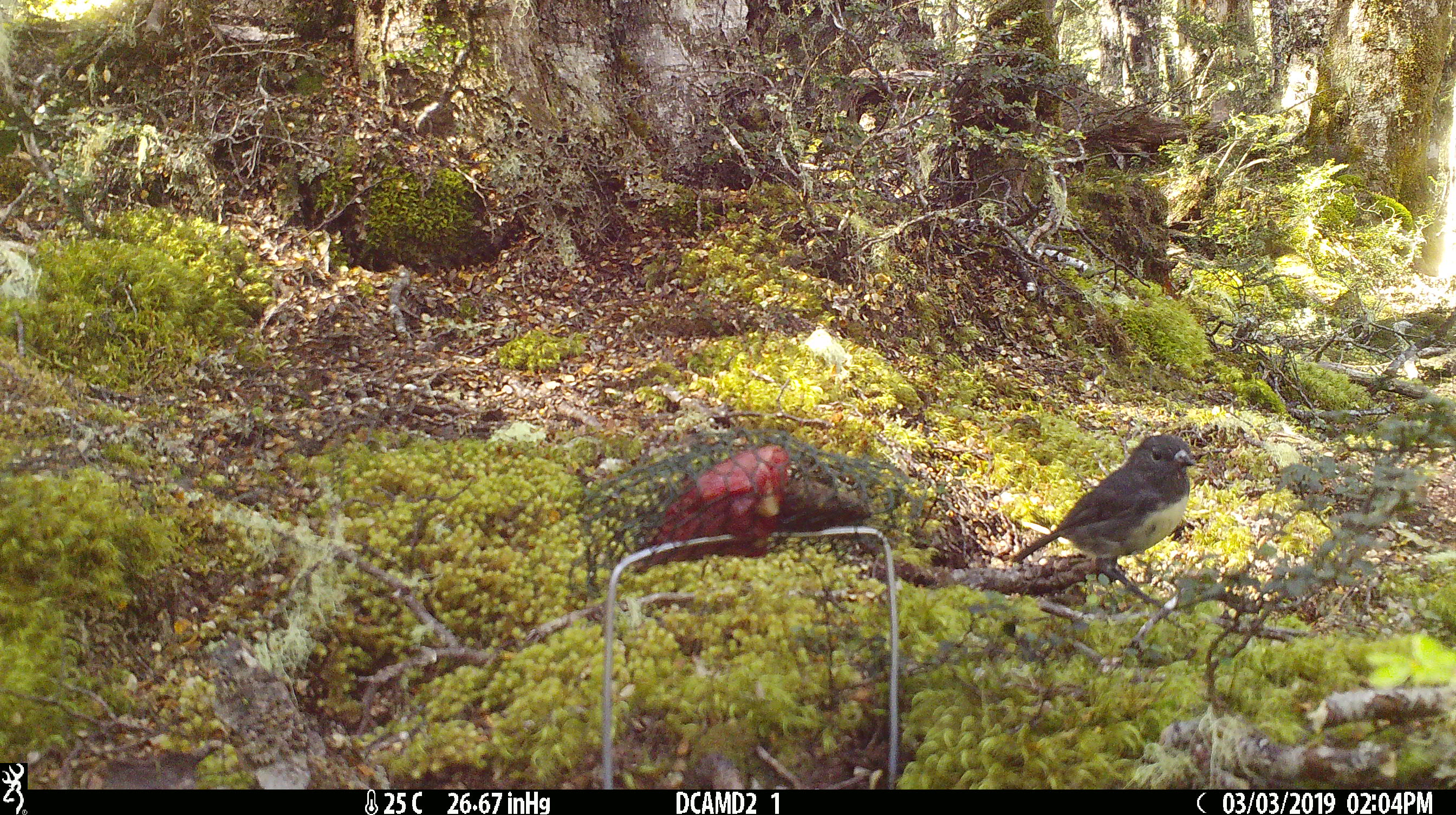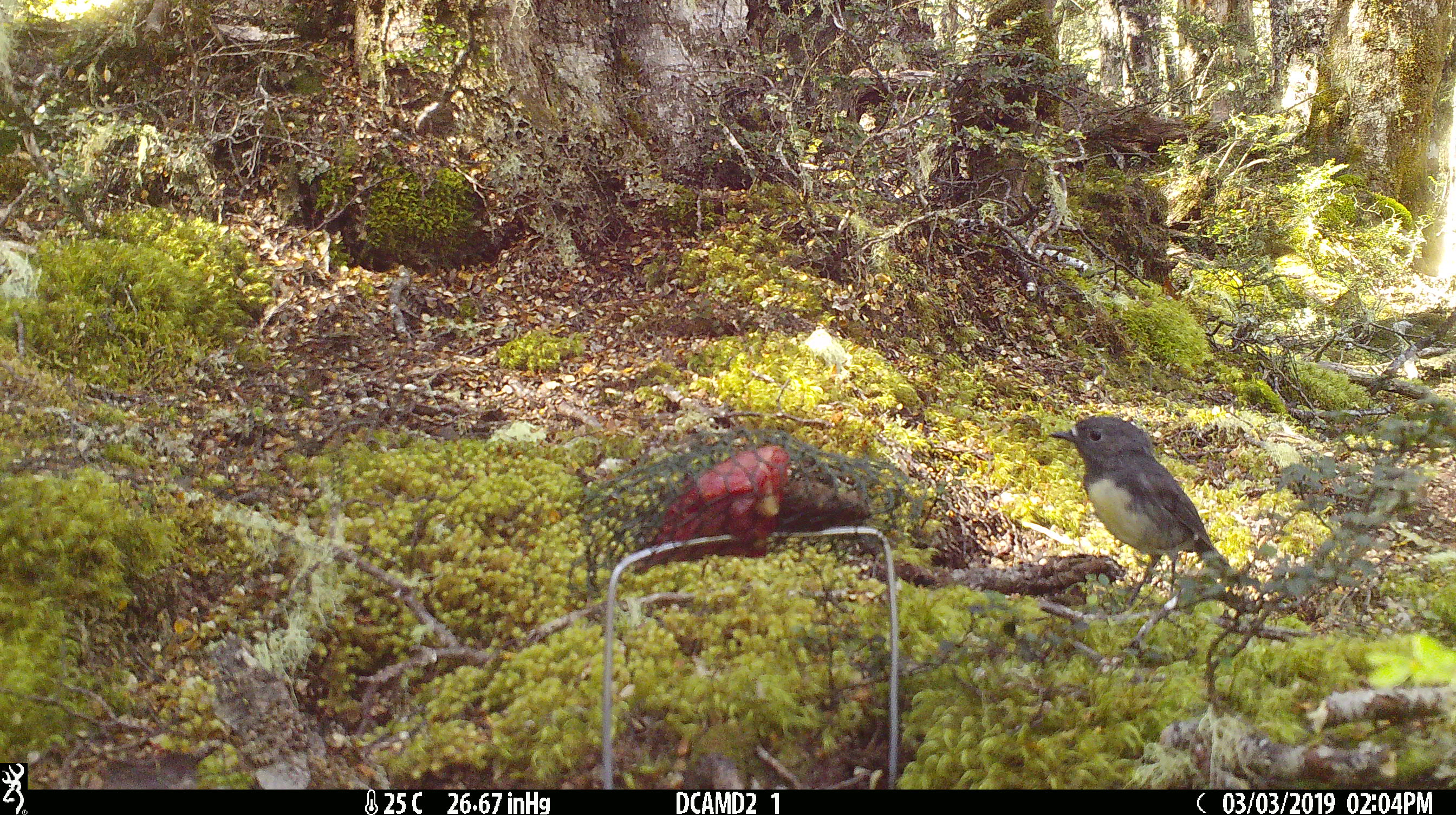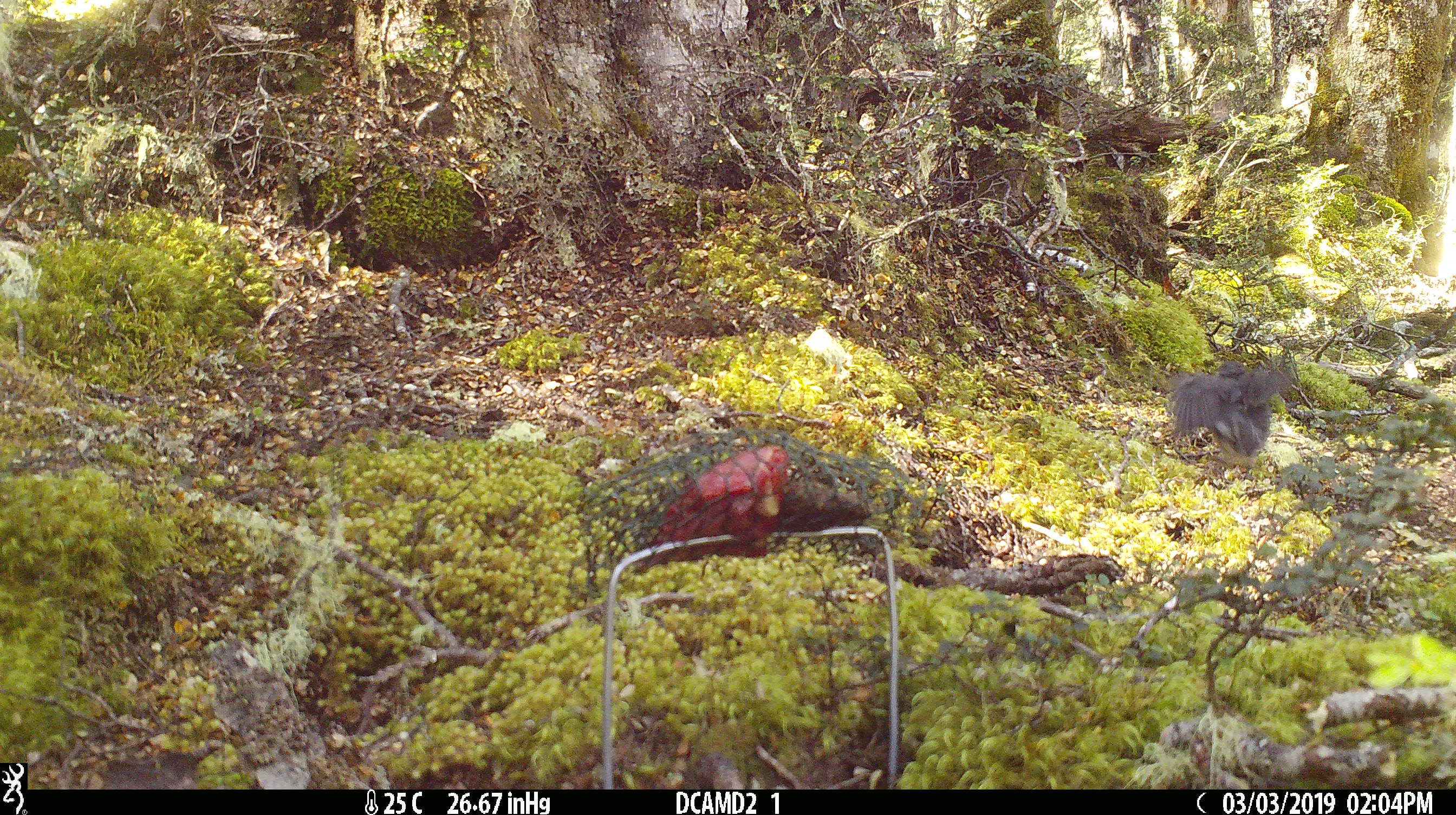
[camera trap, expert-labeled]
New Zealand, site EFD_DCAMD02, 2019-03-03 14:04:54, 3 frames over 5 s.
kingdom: Animalia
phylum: Chordata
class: Aves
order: Passeriformes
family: Petroicidae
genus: Petroica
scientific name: Petroica australis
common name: new zealand robin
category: robin